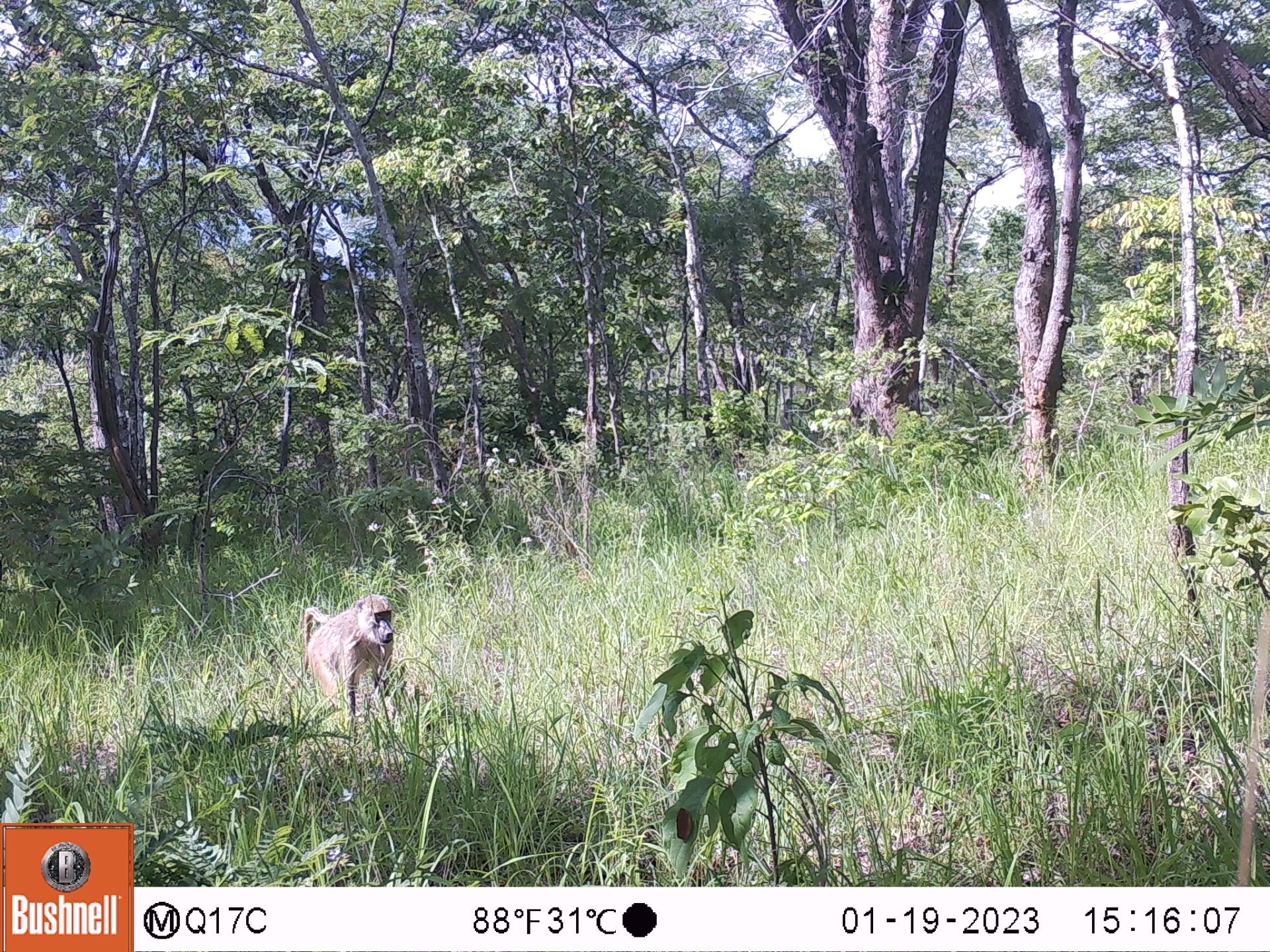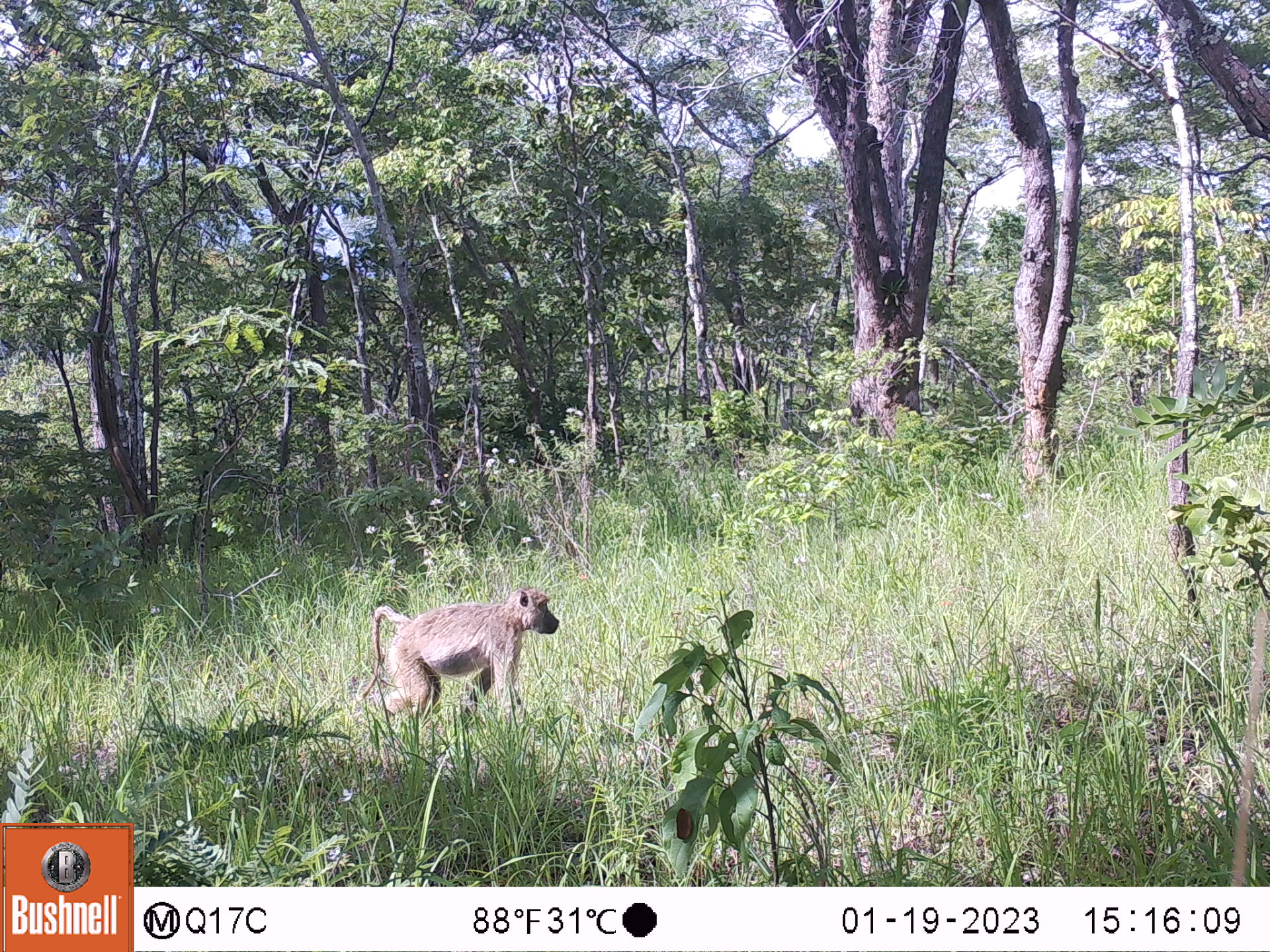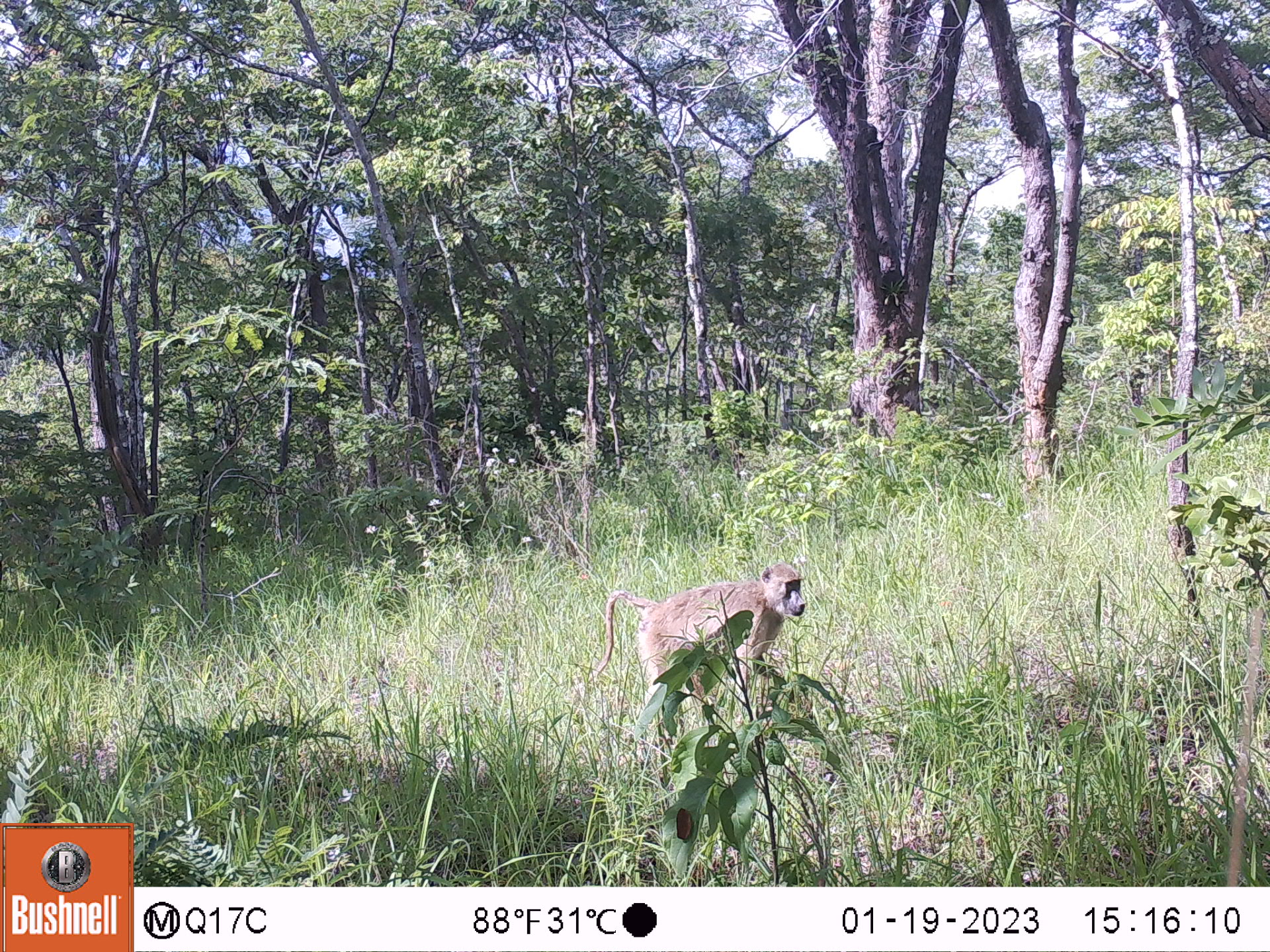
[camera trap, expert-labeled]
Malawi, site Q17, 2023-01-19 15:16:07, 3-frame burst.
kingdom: Animalia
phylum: Chordata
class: Mammalia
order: Primates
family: Cercopithecidae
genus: Papio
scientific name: Papio cynocephalus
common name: yellow baboon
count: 1